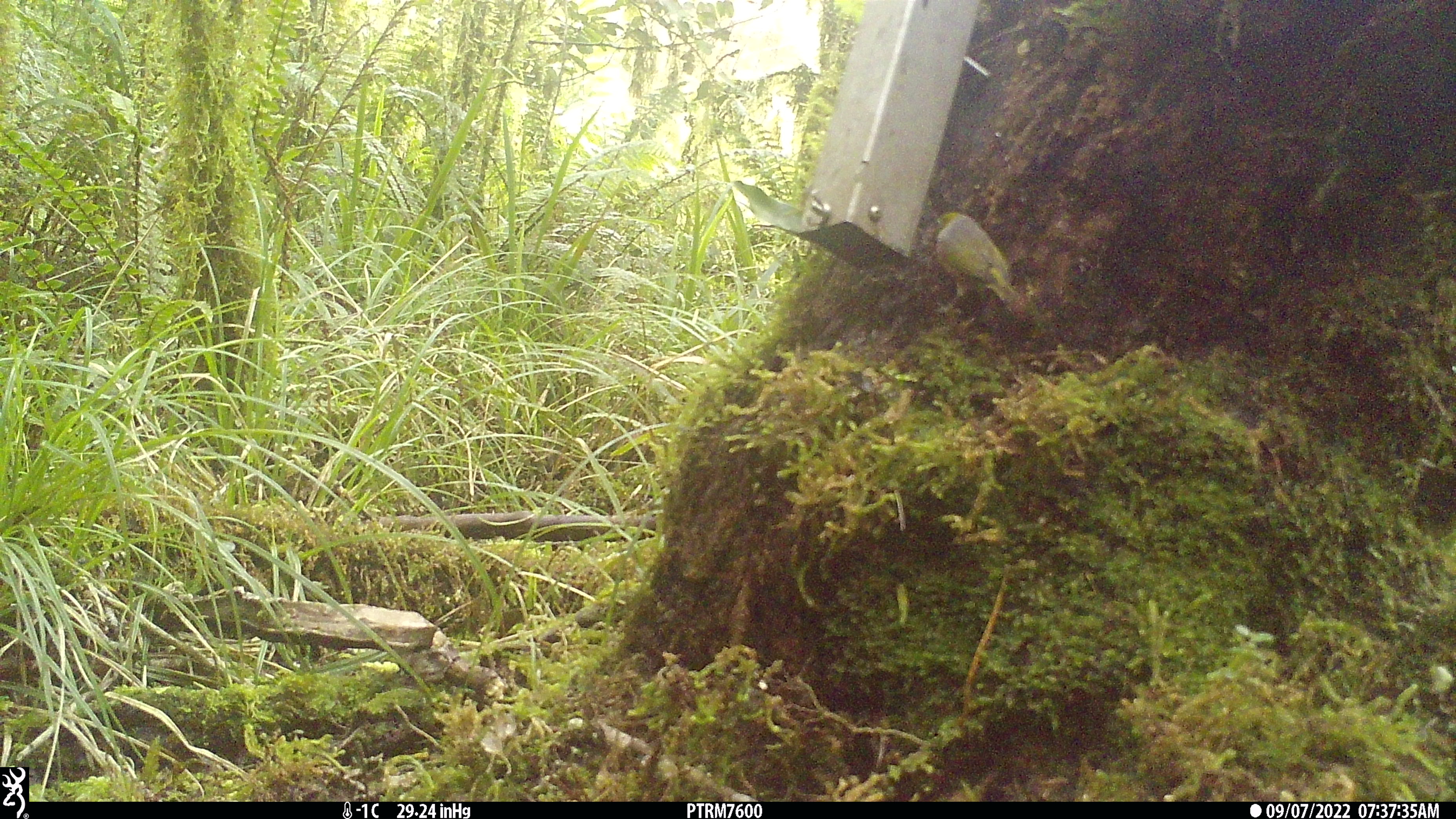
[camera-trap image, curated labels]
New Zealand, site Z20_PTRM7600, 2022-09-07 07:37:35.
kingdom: Animalia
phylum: Chordata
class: Aves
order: Passeriformes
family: Zosteropidae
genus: Zosterops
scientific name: Zosterops lateralis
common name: silvereye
Silvereye (Zosterops lateralis).